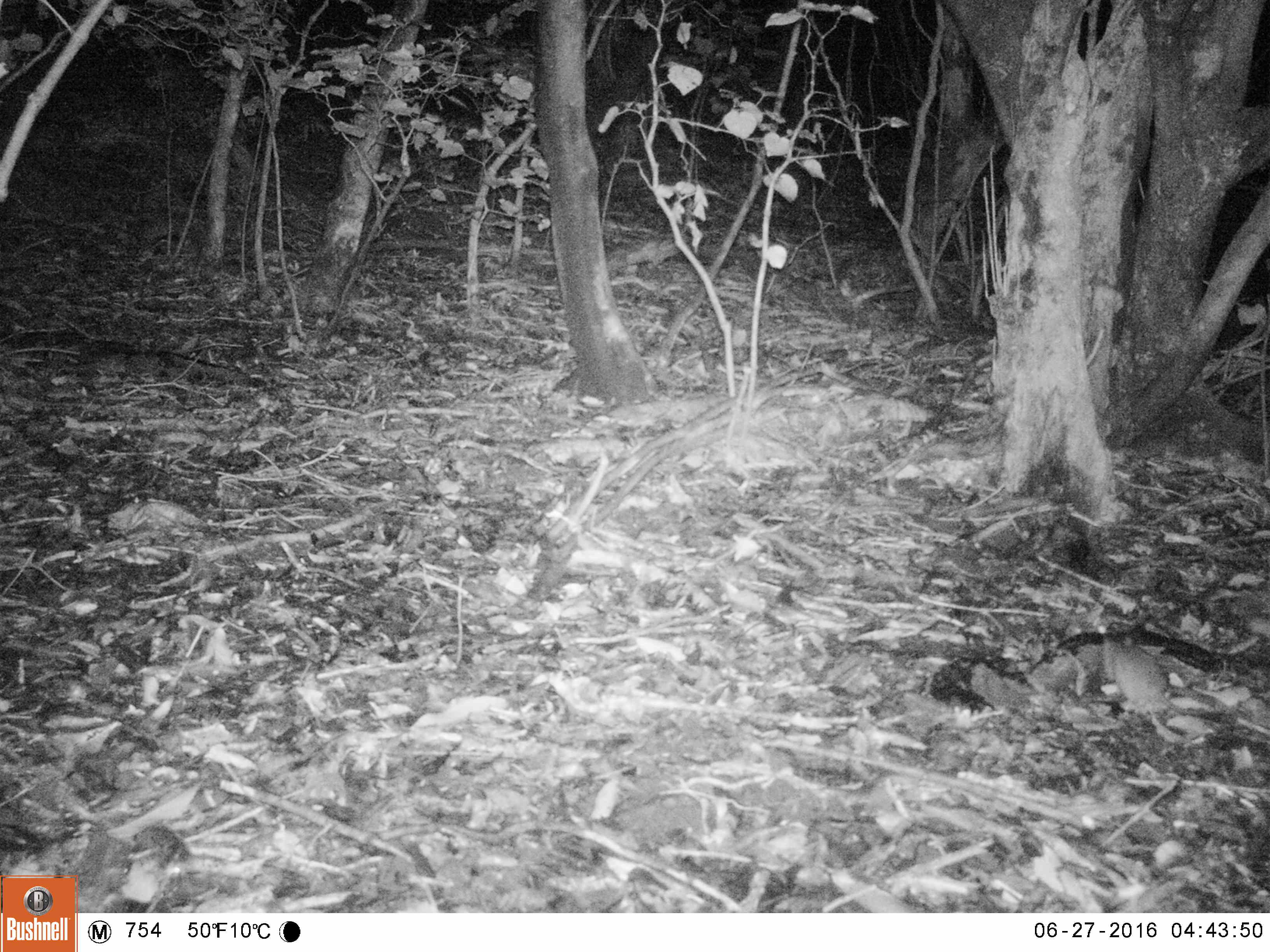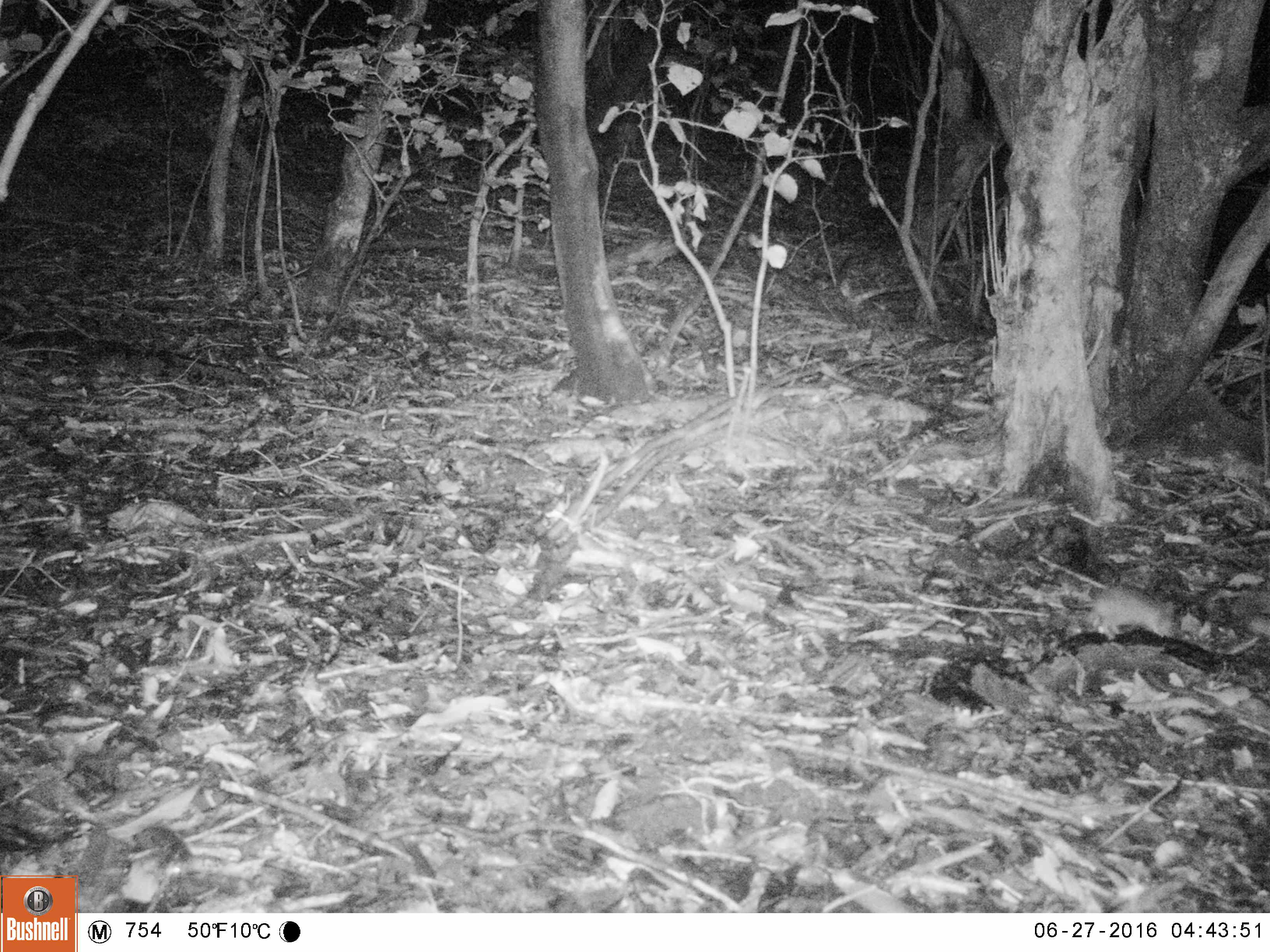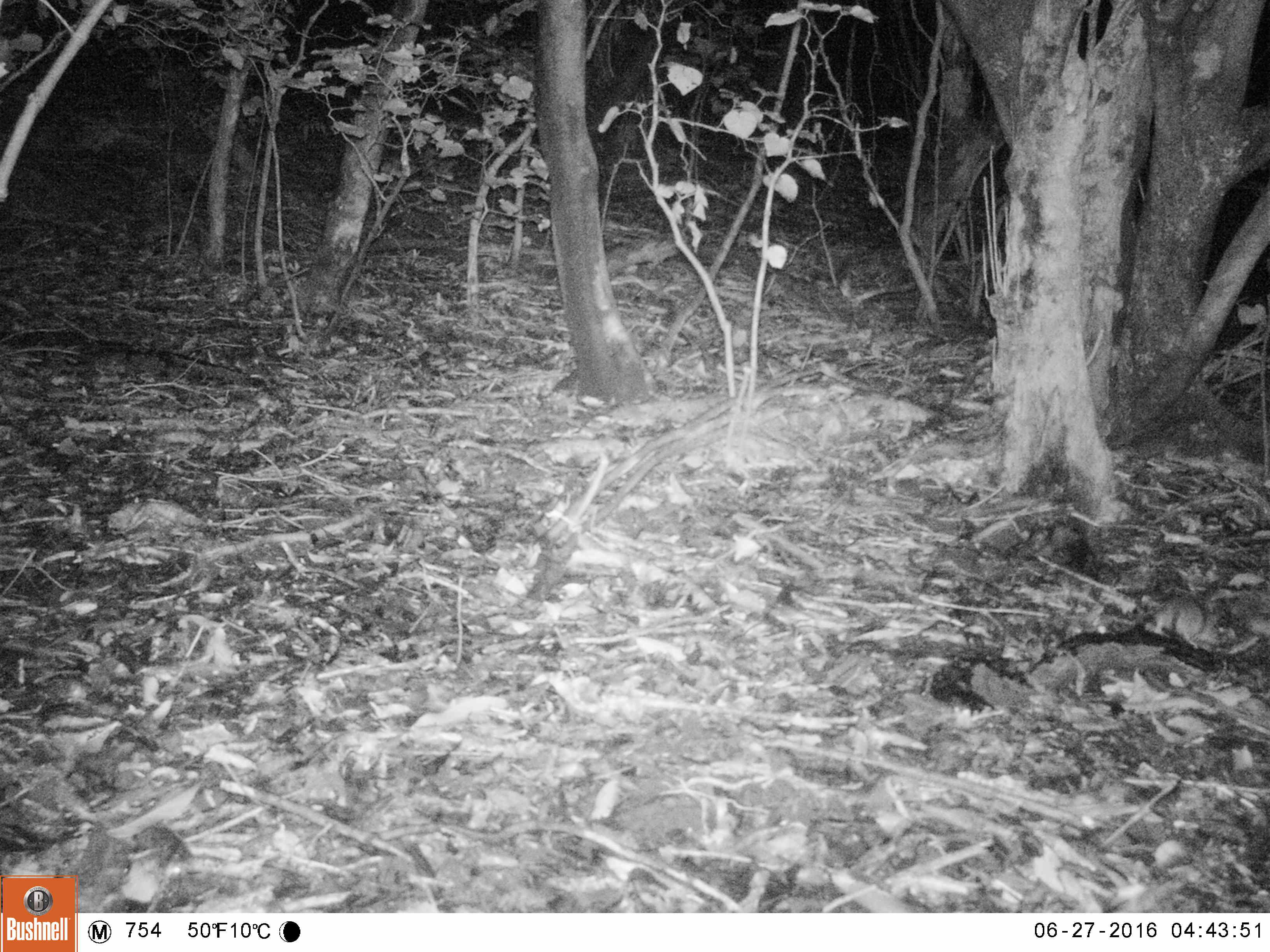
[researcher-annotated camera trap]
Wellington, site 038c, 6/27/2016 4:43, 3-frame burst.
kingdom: Animalia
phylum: Chordata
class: Mammalia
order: Rodentia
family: Muridae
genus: Rattus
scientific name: Rattus rattus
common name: ship rat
Ship rat (Rattus rattus).